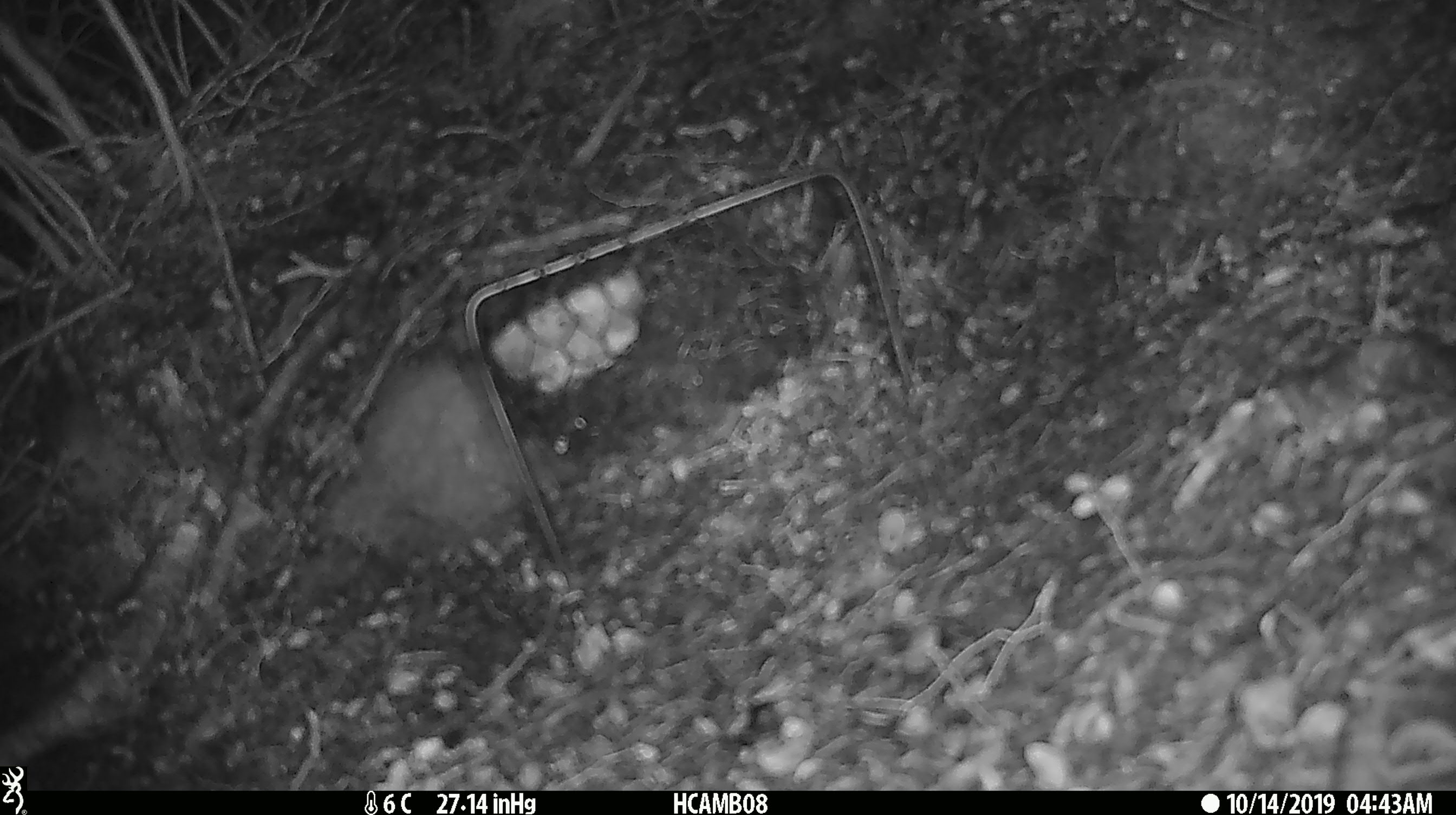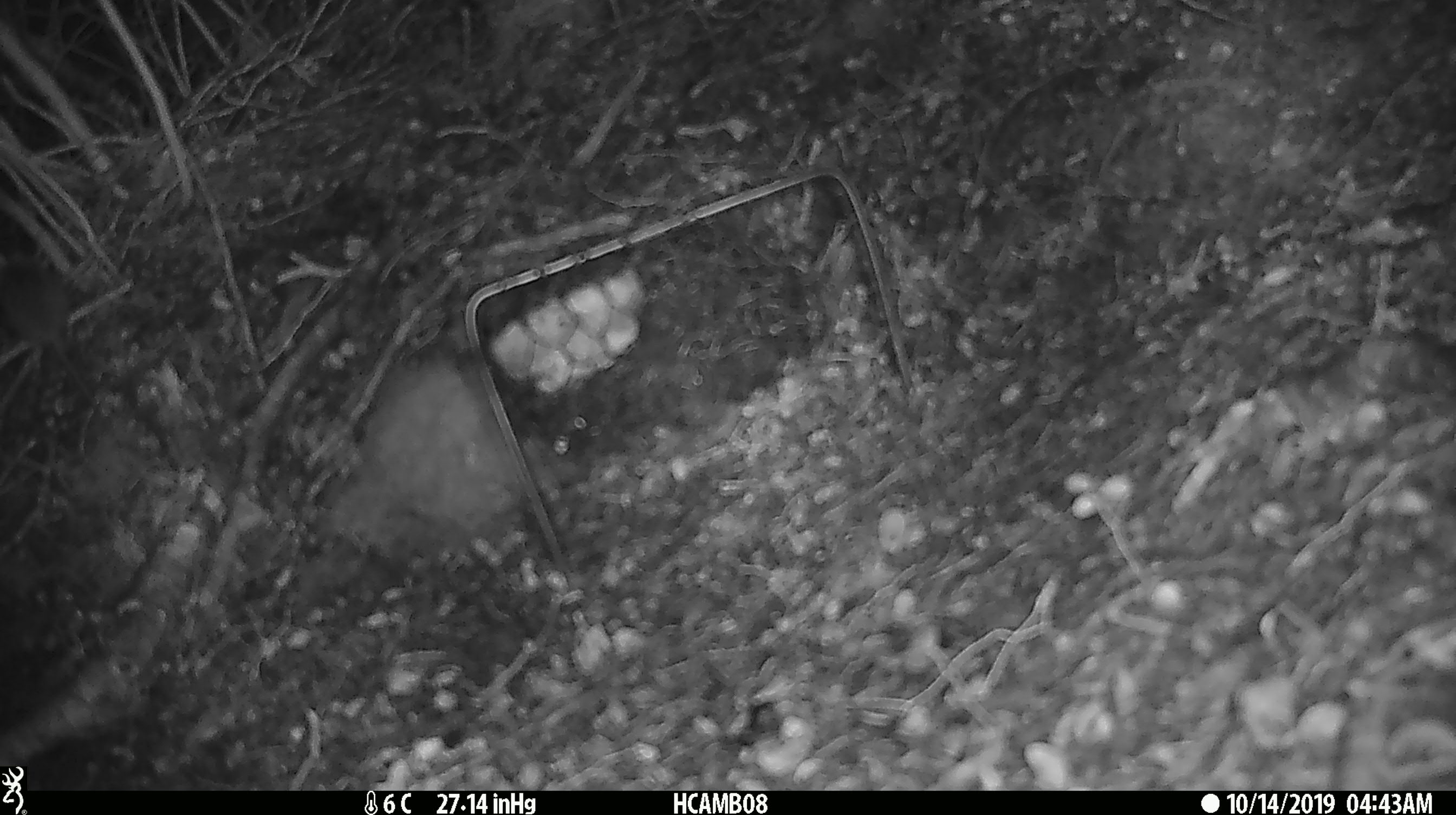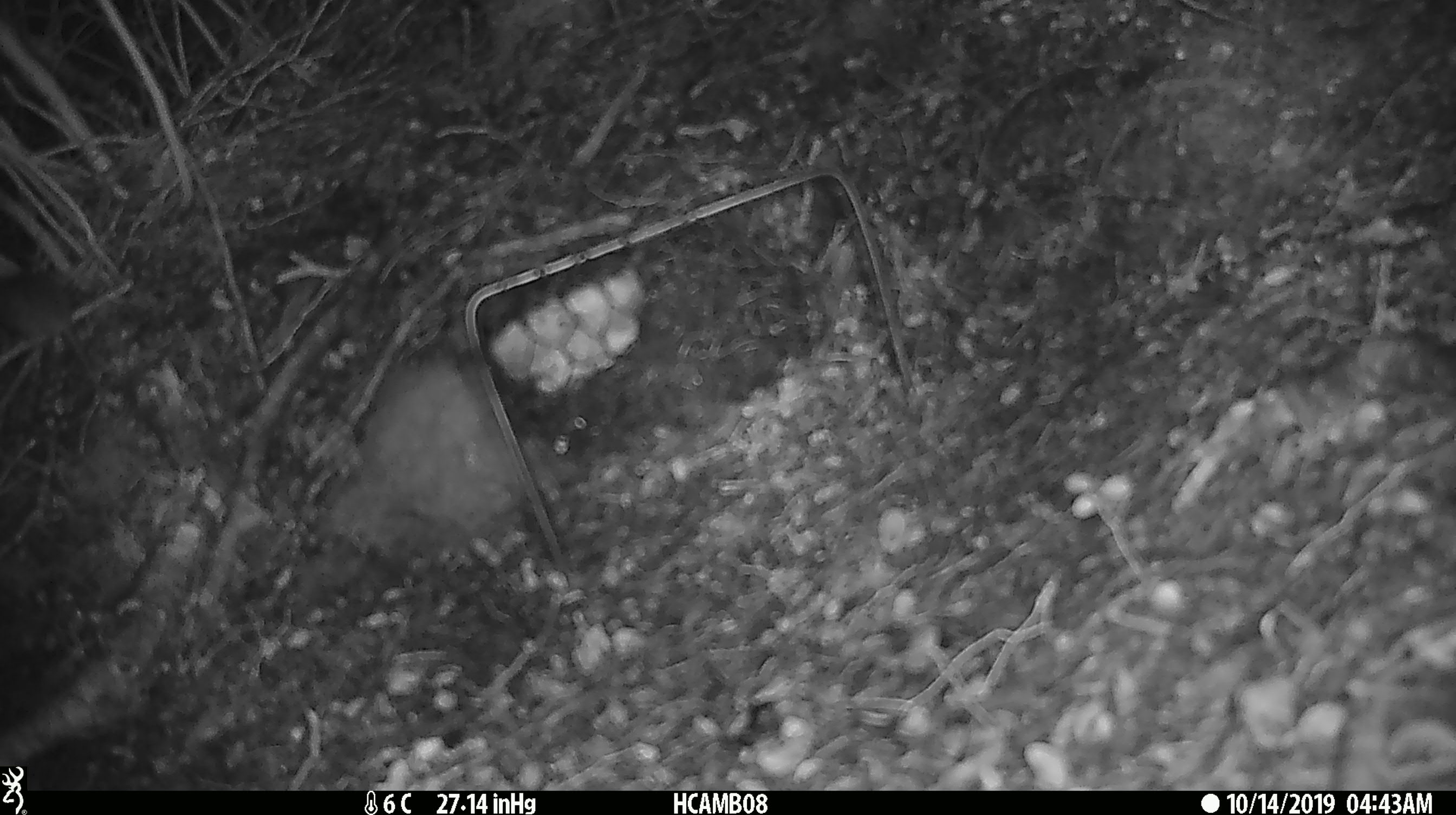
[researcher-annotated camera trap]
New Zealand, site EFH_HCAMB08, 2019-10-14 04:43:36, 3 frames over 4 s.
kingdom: Animalia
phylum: Chordata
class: Mammalia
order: Rodentia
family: Muridae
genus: Mus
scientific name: Mus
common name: mouse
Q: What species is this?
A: Mouse (Mus).